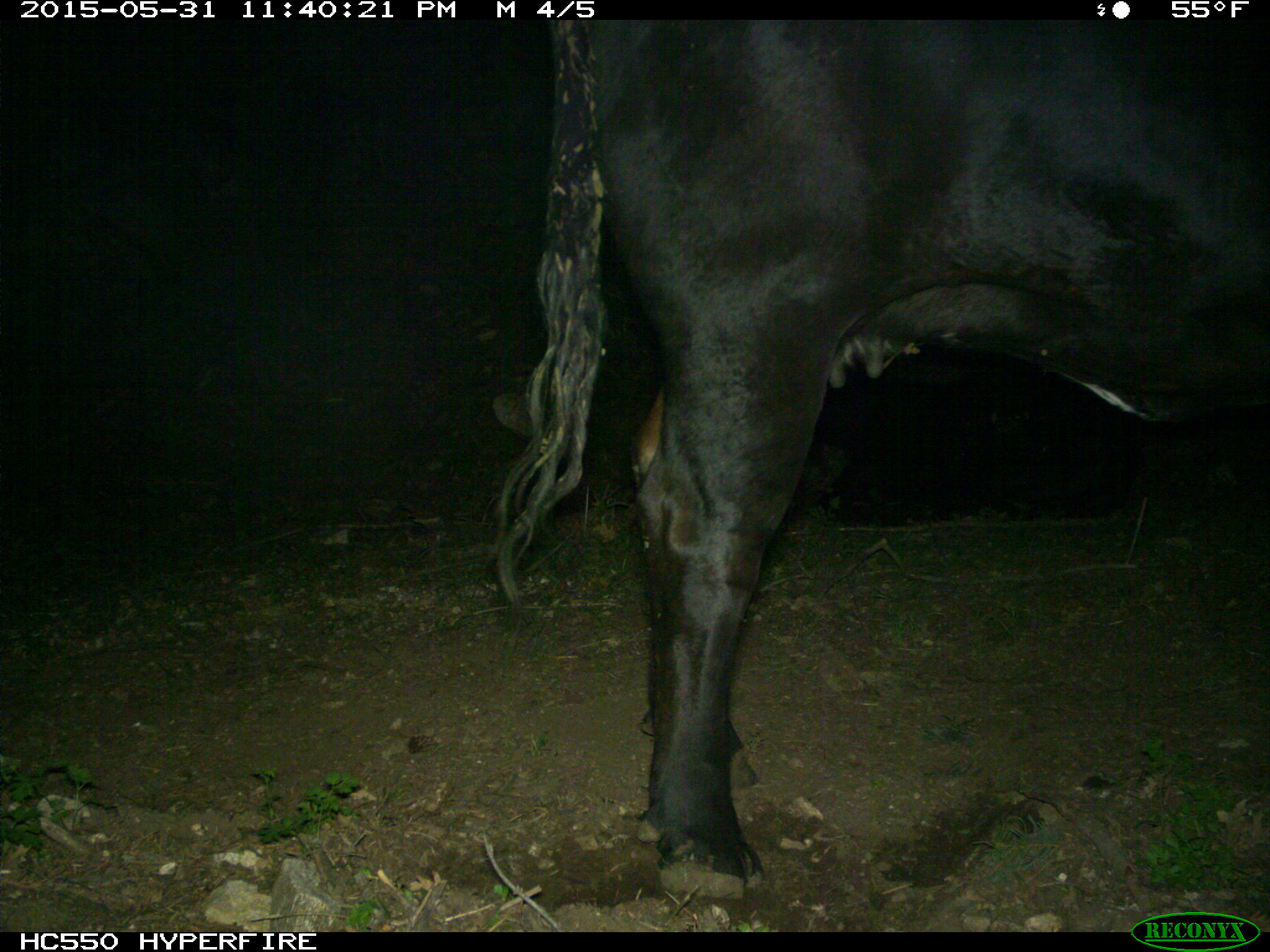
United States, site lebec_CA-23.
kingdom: Animalia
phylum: Chordata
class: Mammalia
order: Artiodactyla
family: Bovidae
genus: Bos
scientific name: Bos taurus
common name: domestic cow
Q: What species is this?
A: Bos taurus (domestic cow).